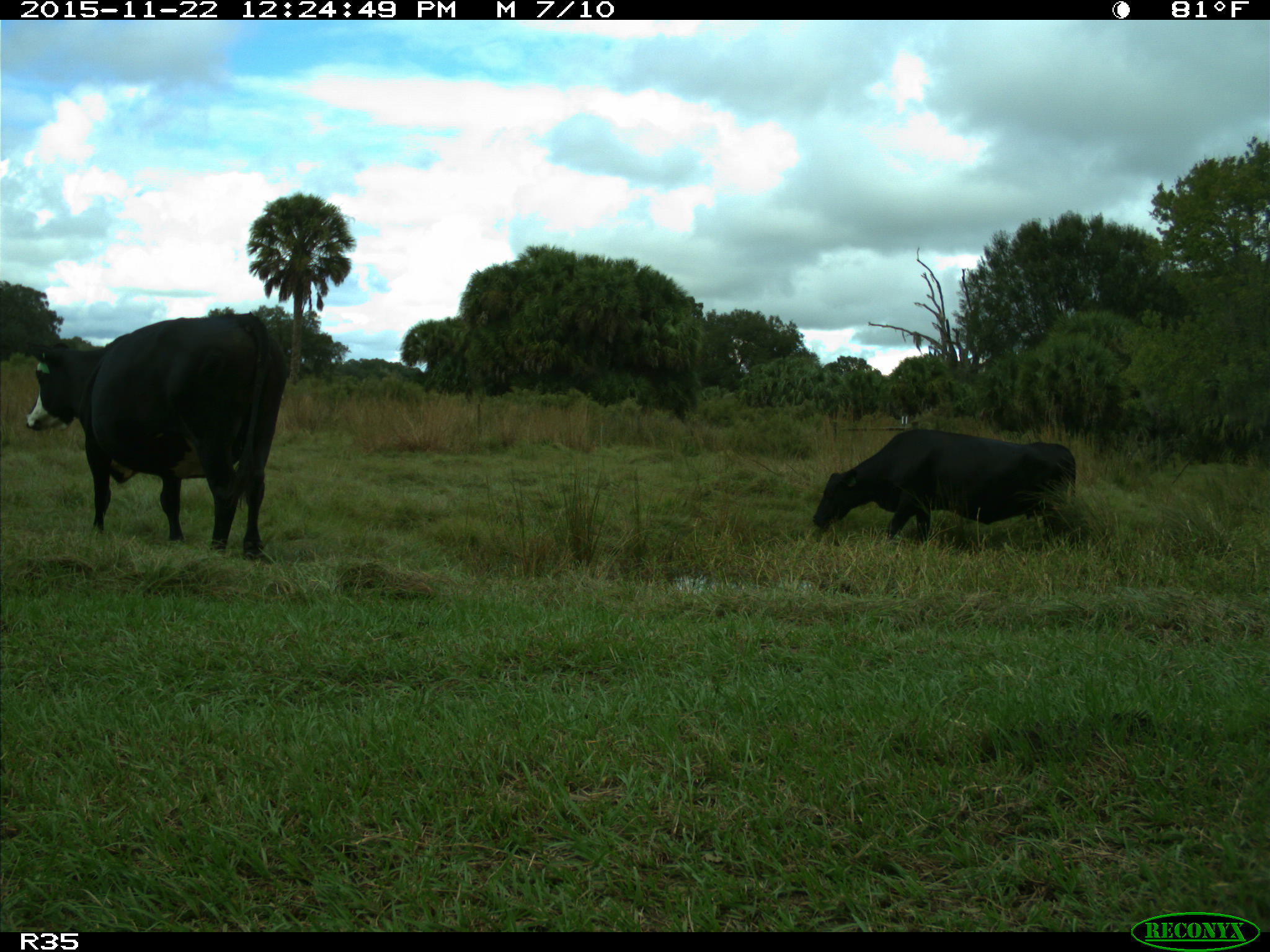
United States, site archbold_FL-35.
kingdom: Animalia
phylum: Chordata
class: Mammalia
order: Artiodactyla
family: Bovidae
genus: Bos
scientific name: Bos taurus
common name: domestic cow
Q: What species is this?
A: Bos taurus (domestic cow).